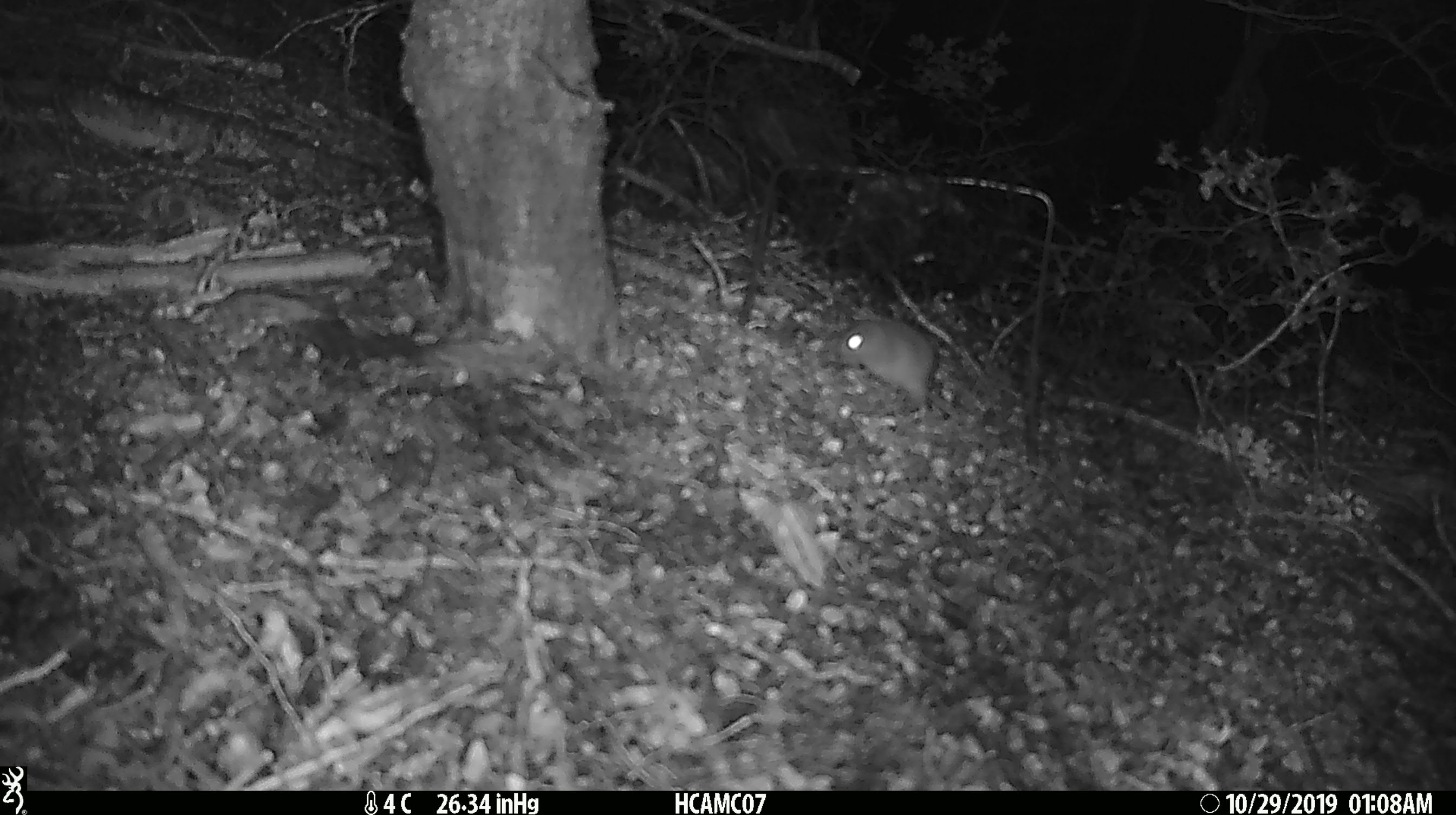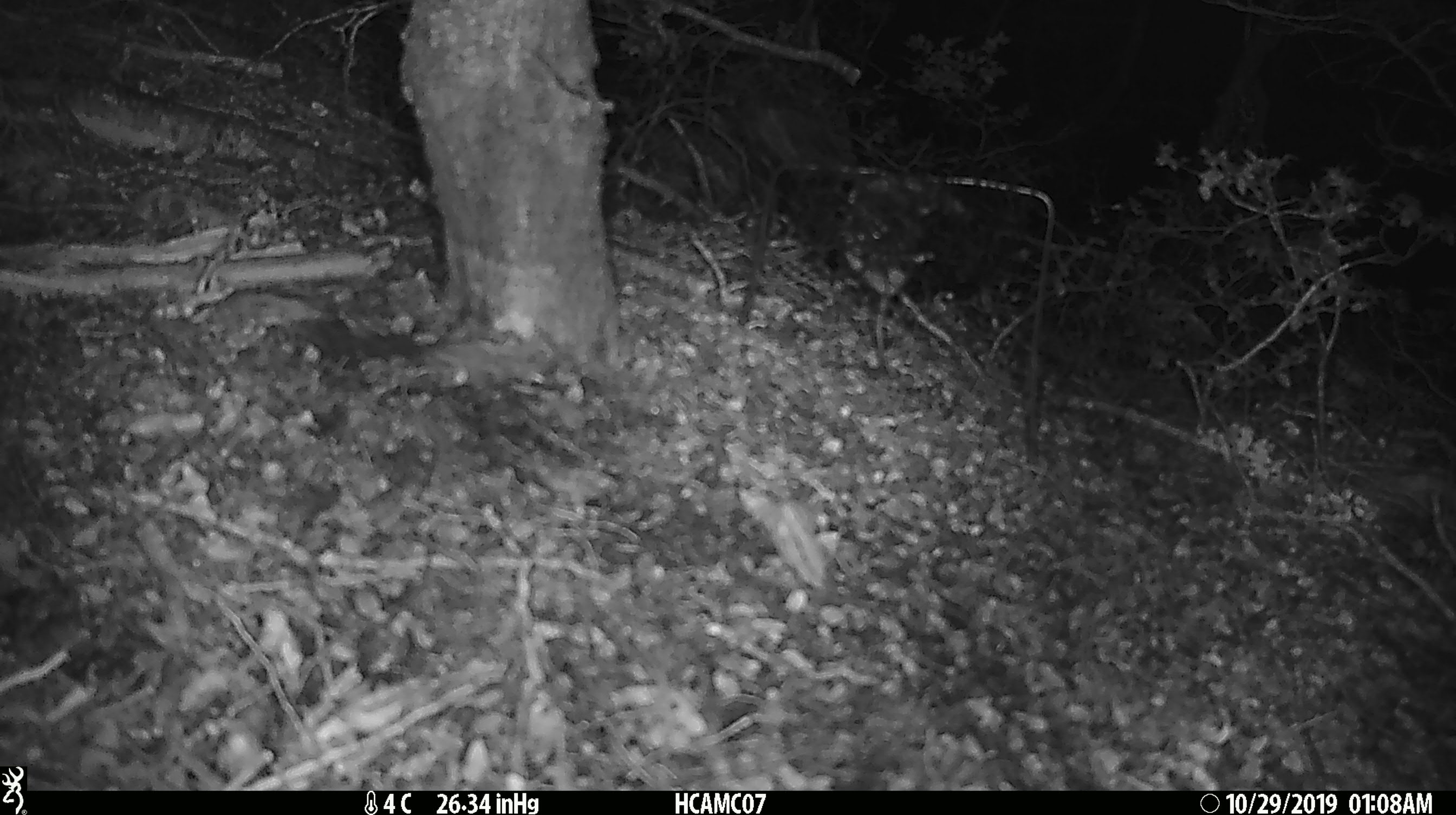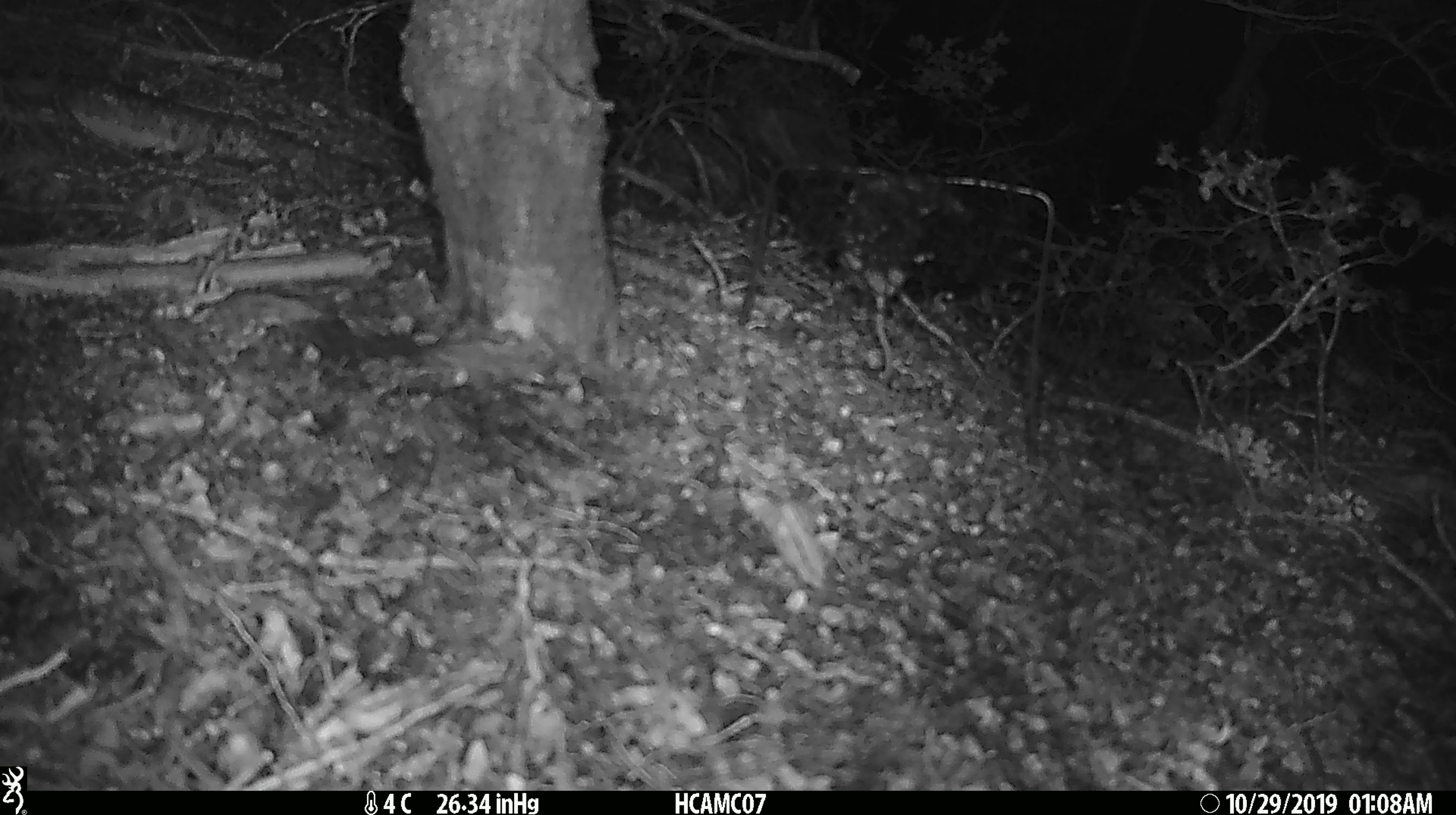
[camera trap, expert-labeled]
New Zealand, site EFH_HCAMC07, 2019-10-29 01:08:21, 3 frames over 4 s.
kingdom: Animalia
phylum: Chordata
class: Mammalia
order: Rodentia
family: Muridae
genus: Mus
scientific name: Mus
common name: mouse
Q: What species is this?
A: Mouse (Mus).